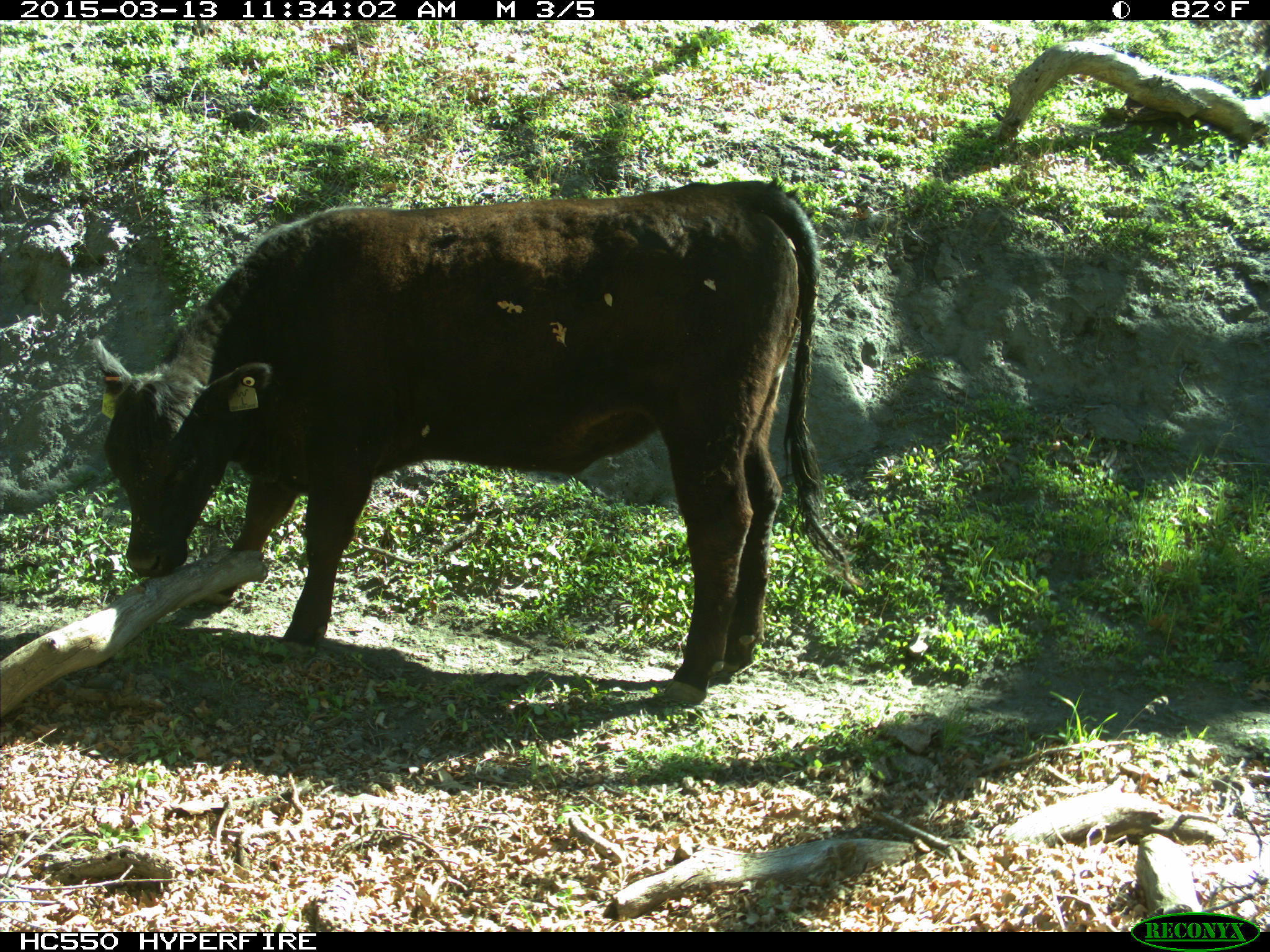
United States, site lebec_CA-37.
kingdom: Animalia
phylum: Chordata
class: Mammalia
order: Artiodactyla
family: Bovidae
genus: Bos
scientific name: Bos taurus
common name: domestic cow